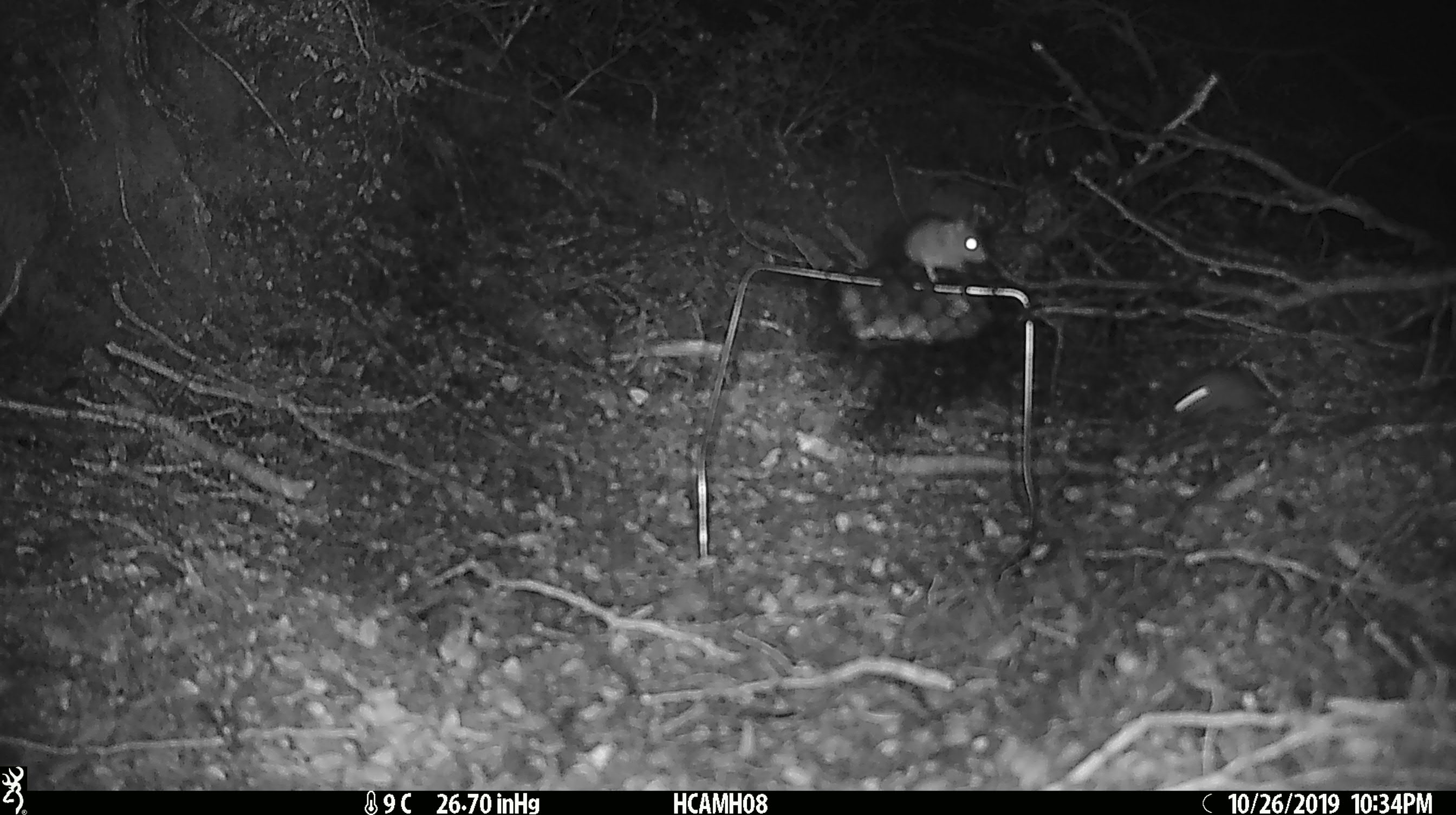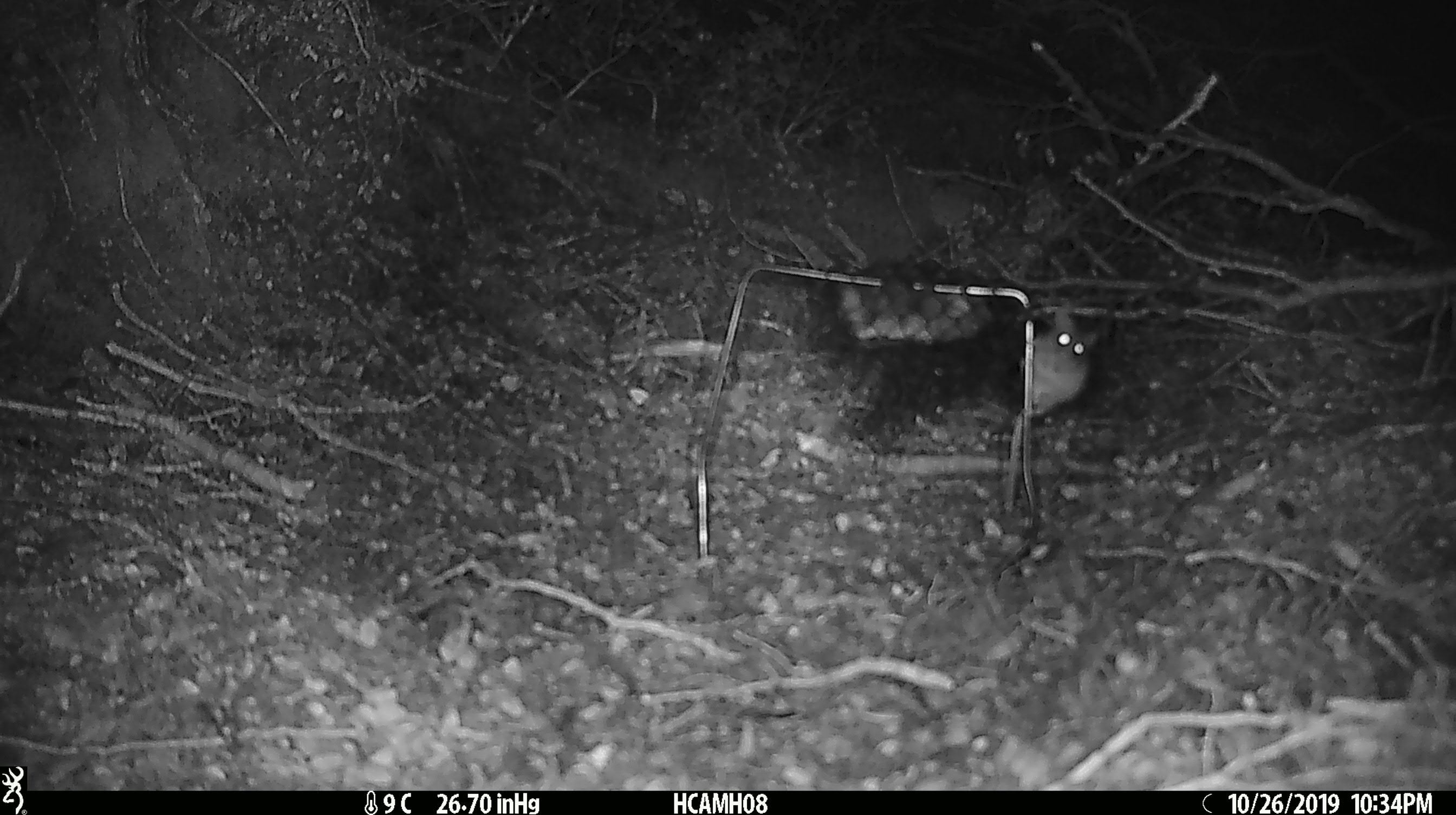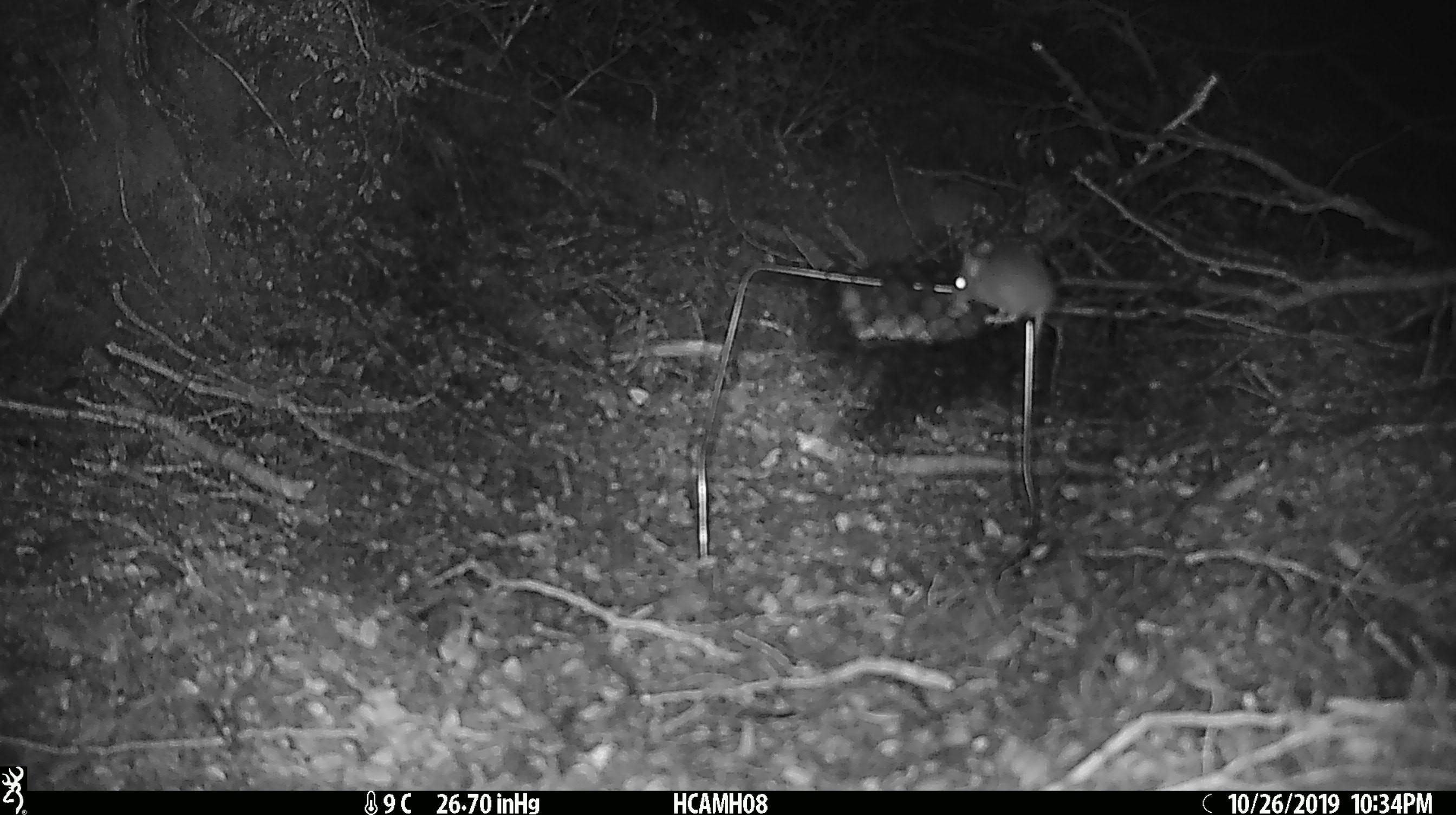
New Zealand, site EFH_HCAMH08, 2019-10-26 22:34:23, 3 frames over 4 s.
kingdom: Animalia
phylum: Chordata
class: Mammalia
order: Rodentia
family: Muridae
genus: Mus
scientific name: Mus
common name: mouse